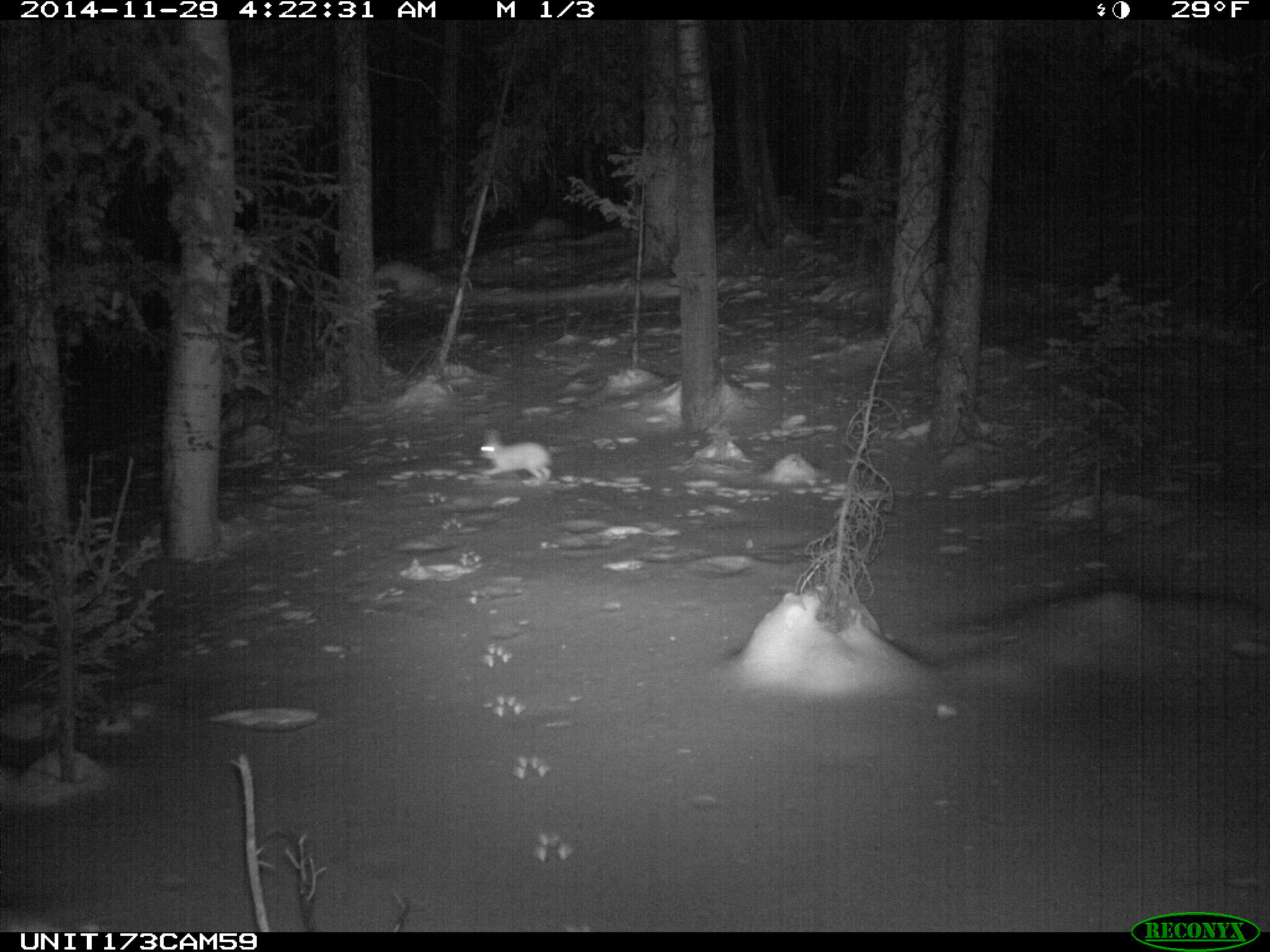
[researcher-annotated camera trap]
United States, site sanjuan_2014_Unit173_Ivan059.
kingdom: Animalia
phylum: Chordata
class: Mammalia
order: Lagomorpha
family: Leporidae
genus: Lepus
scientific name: Lepus americanus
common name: snowshoe hare